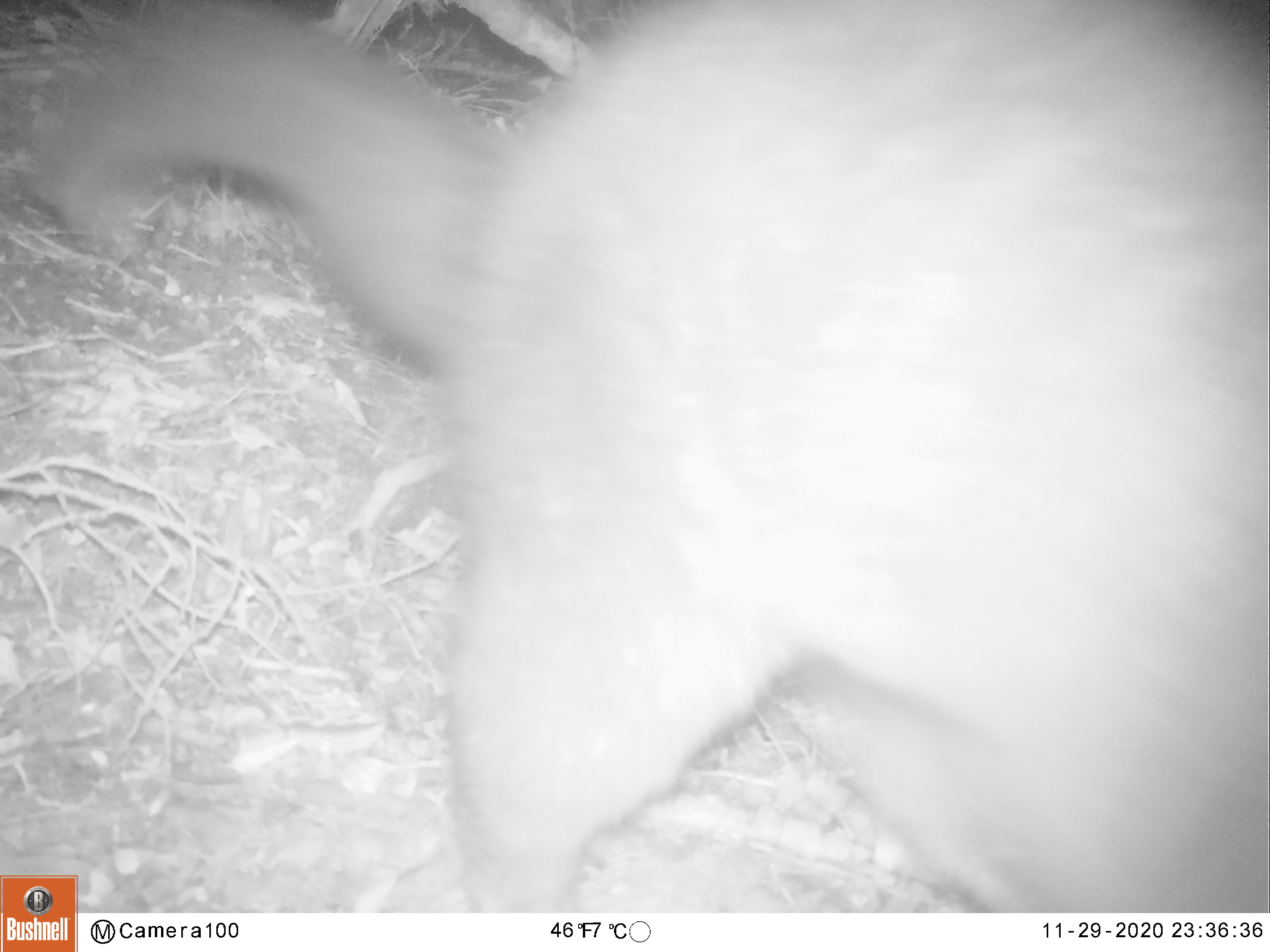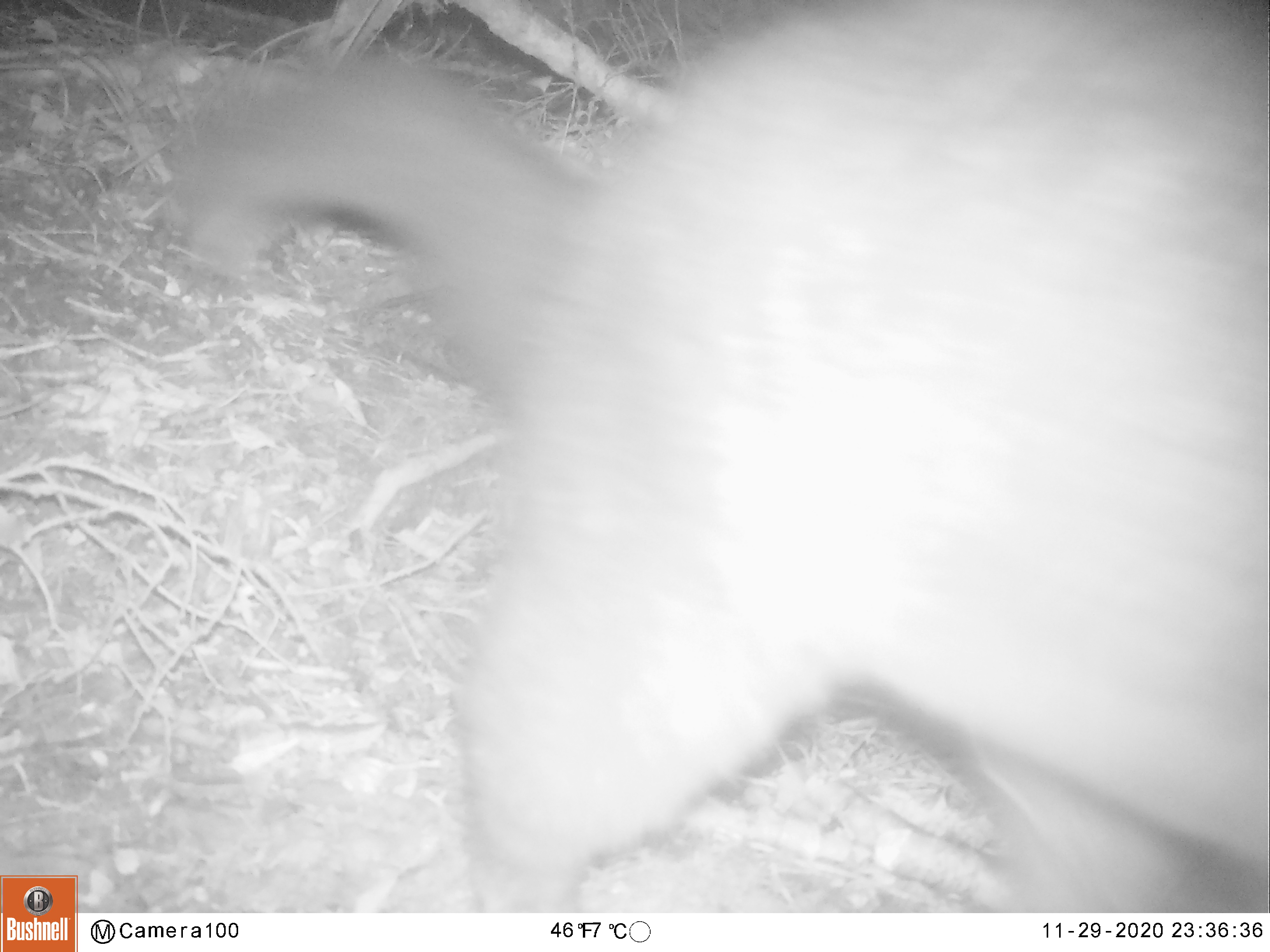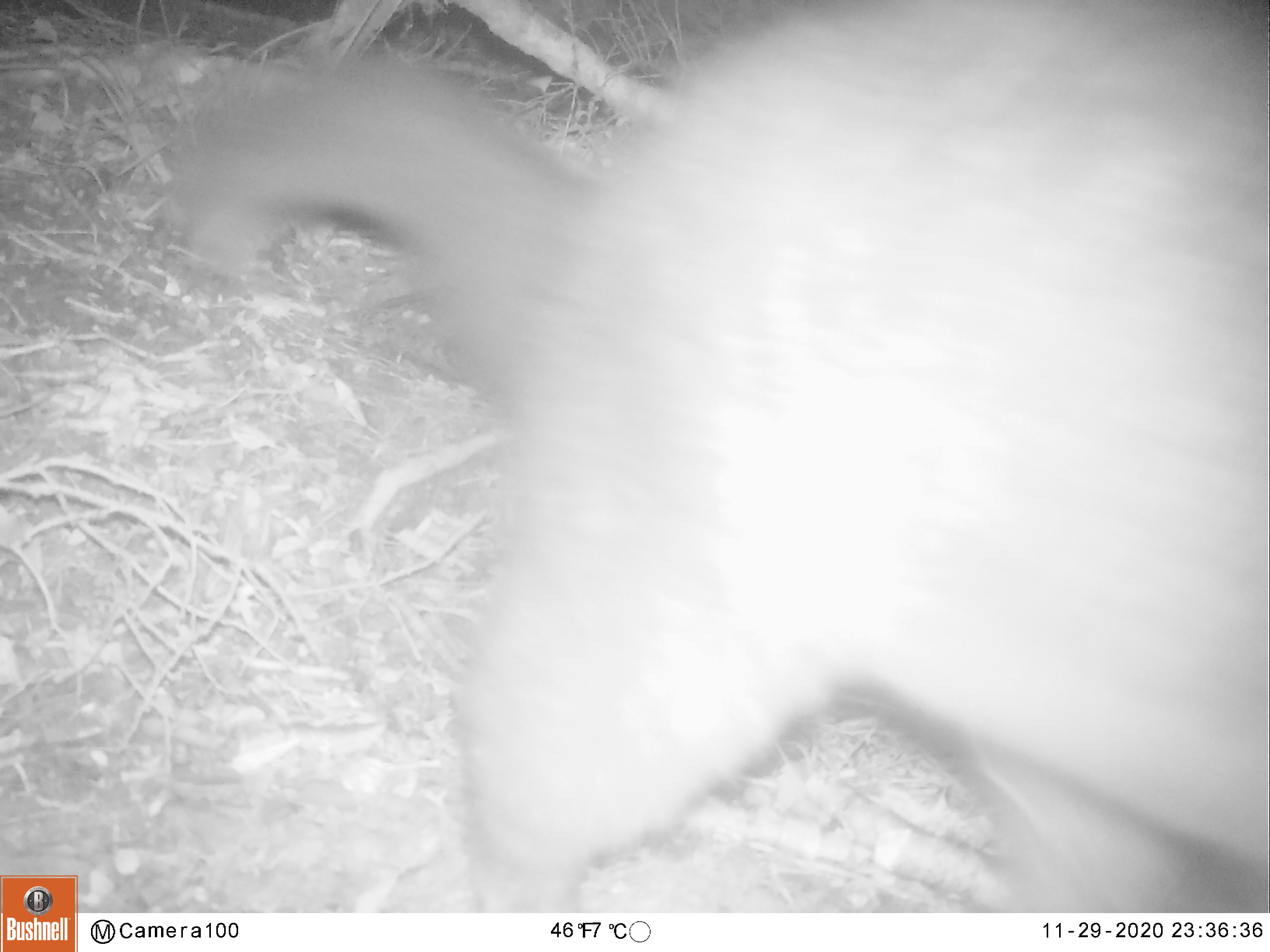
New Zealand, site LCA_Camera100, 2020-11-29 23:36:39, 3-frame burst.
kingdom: Animalia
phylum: Chordata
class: Mammalia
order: Diprotodontia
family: Phalangeridae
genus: Trichosurus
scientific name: Trichosurus vulpecula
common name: common brushtail possum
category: possum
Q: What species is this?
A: Possum (common brushtail possum) (Trichosurus vulpecula).